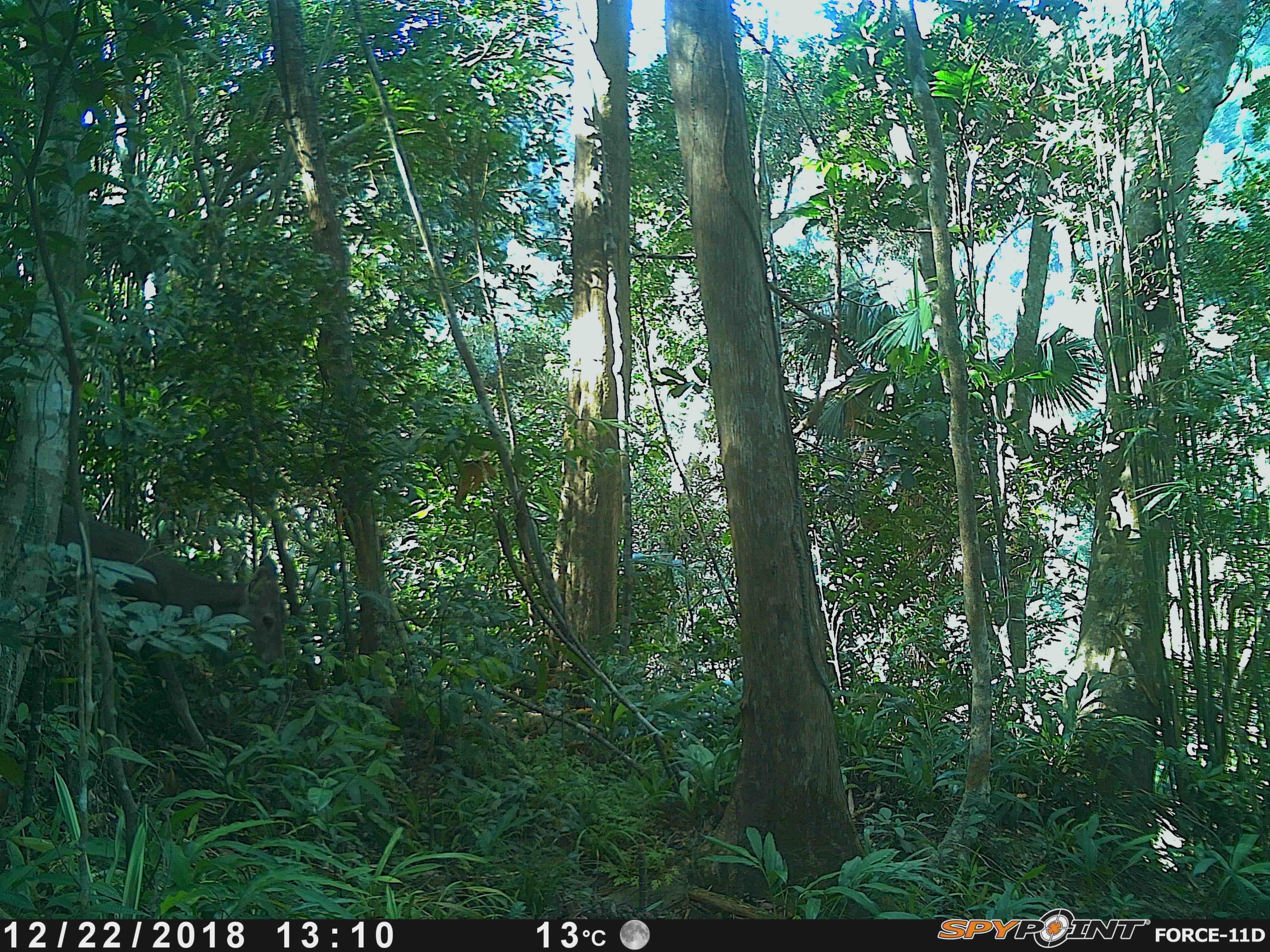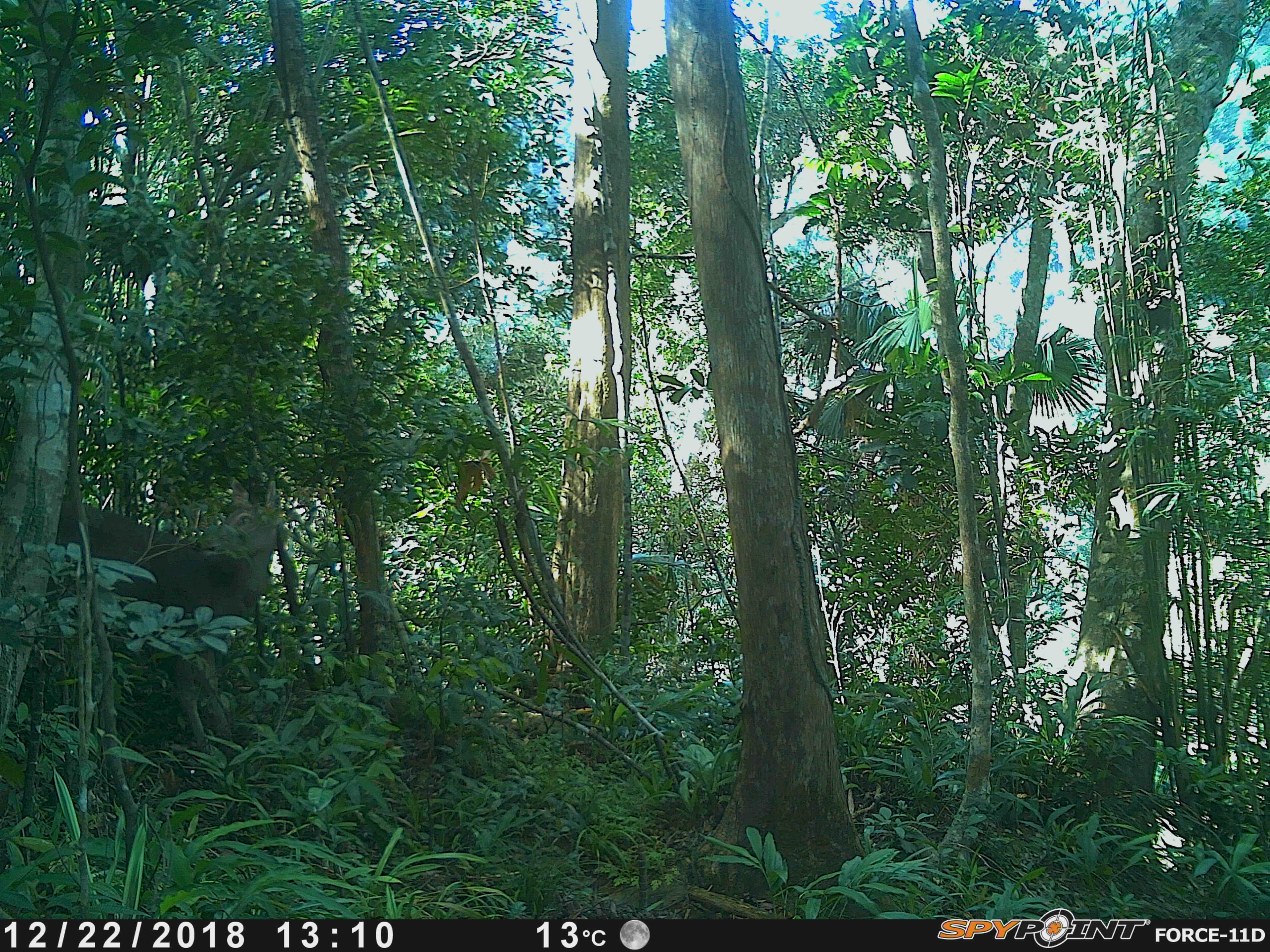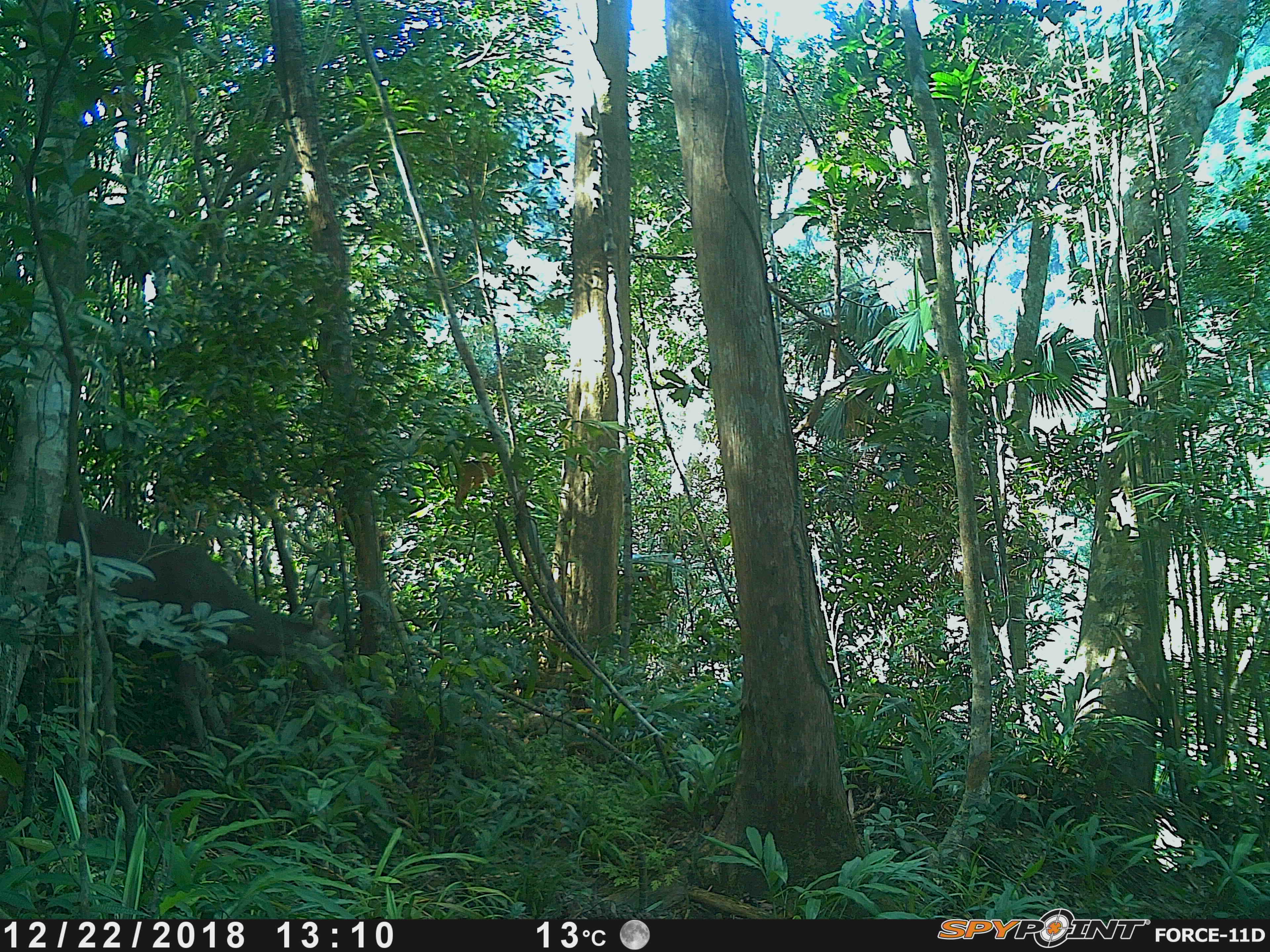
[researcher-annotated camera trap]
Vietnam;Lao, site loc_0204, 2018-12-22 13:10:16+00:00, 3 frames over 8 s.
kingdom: Animalia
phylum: Chordata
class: Mammalia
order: Artiodactyla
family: Cervidae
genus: Rusa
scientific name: Rusa unicolor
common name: sambar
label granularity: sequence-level